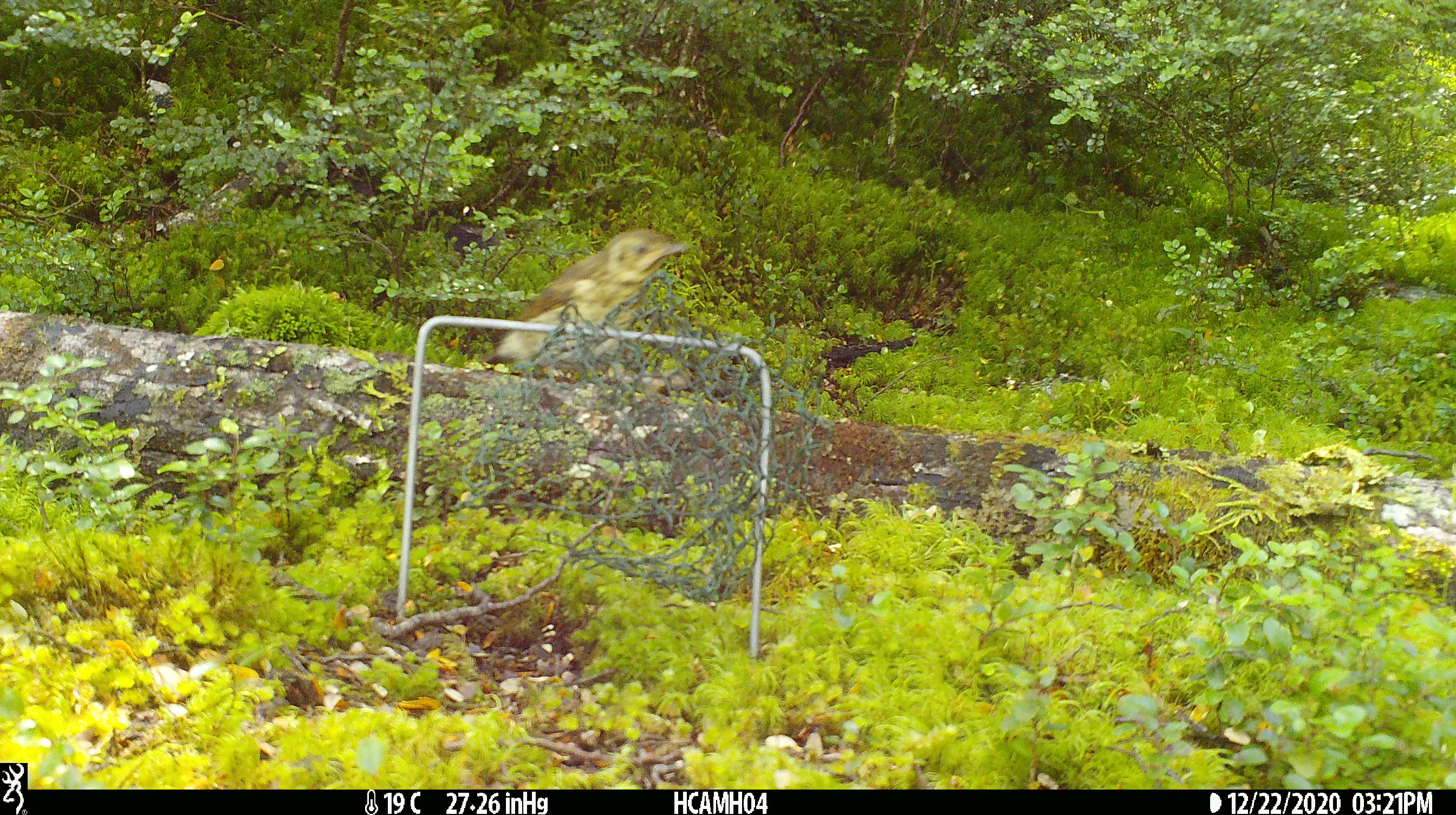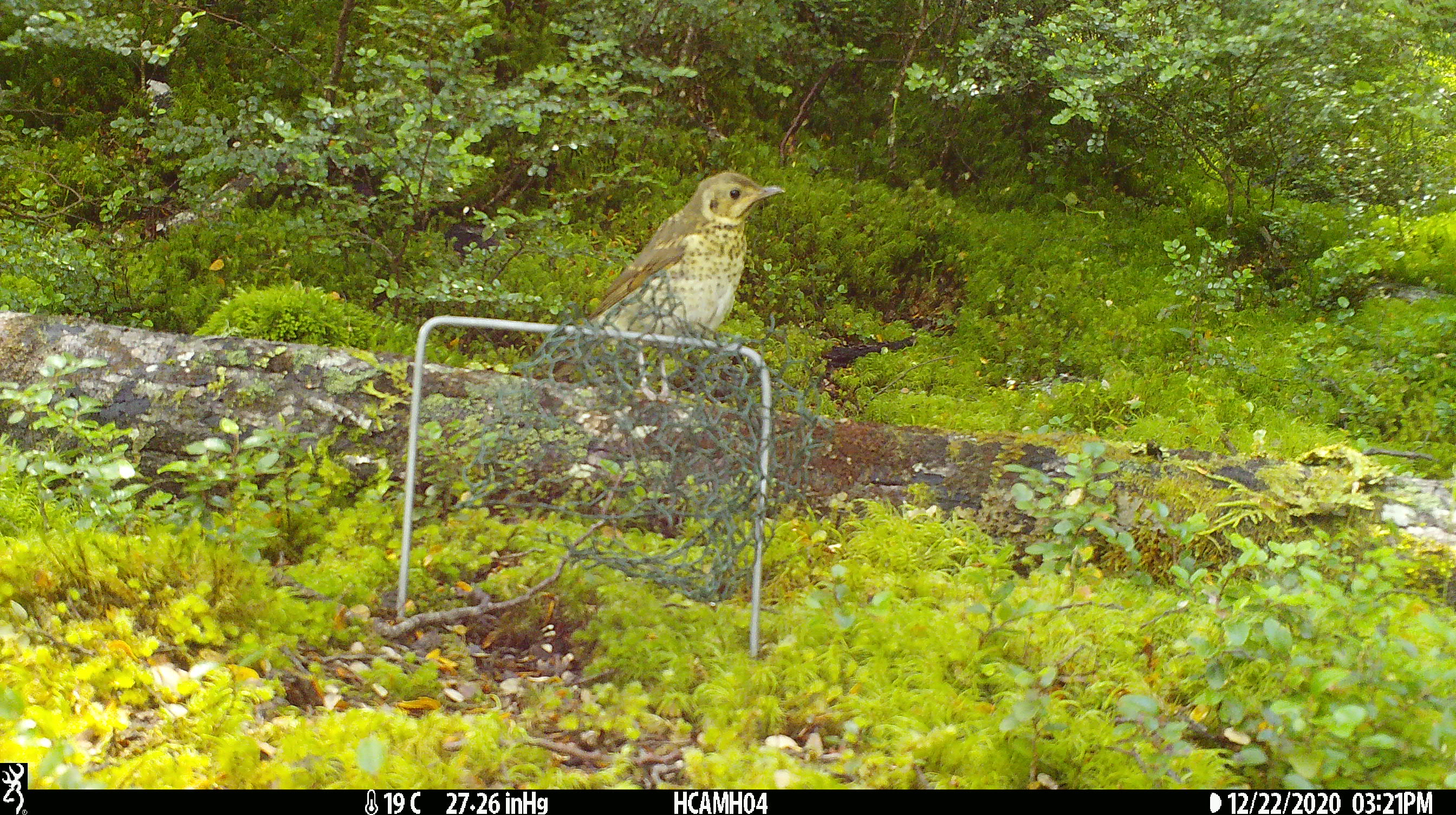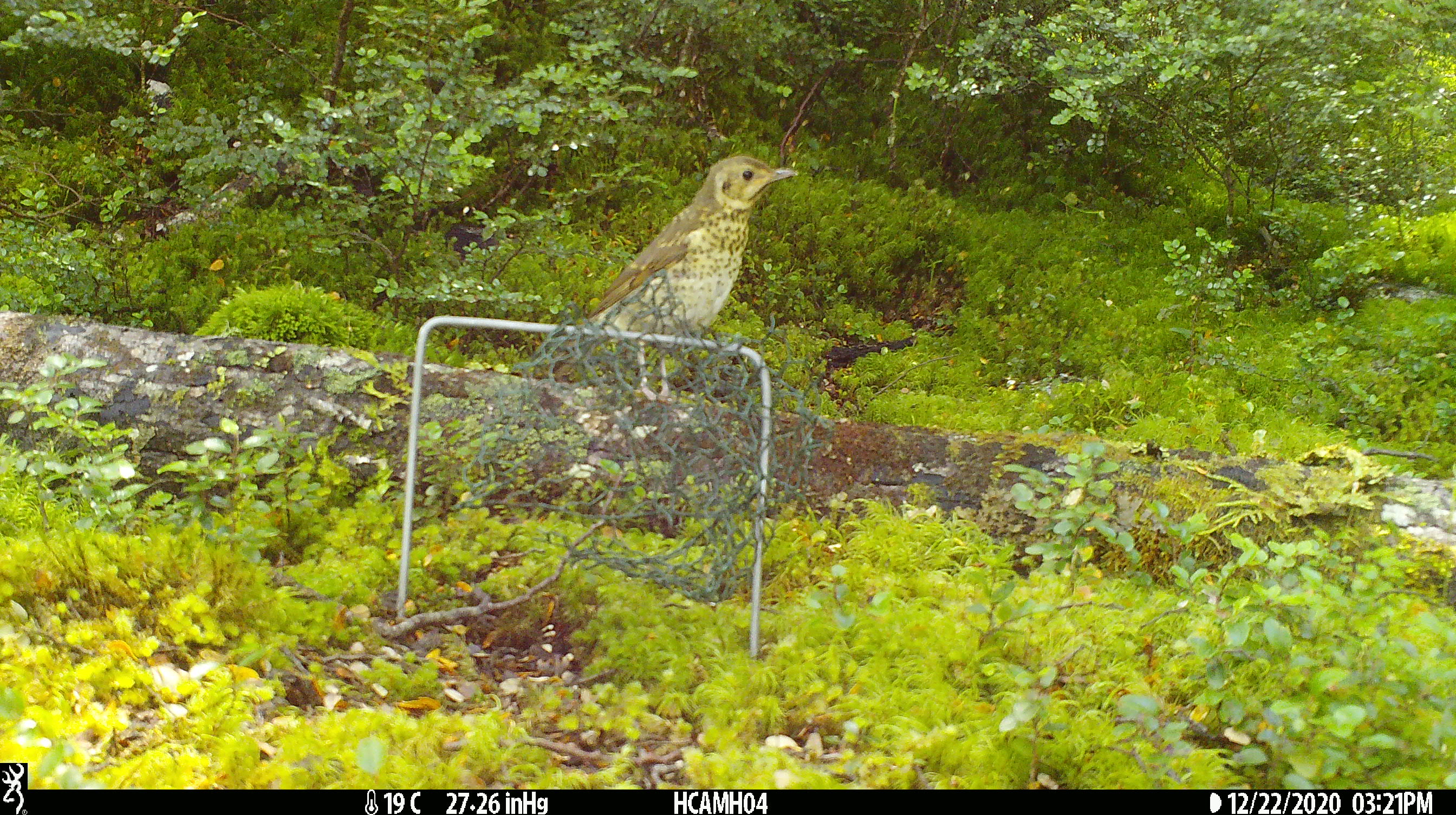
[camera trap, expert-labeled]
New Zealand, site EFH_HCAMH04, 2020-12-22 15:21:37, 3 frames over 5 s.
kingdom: Animalia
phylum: Chordata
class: Aves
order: Passeriformes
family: Turdidae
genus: Turdus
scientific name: Turdus philomelos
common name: song thrush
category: thrush